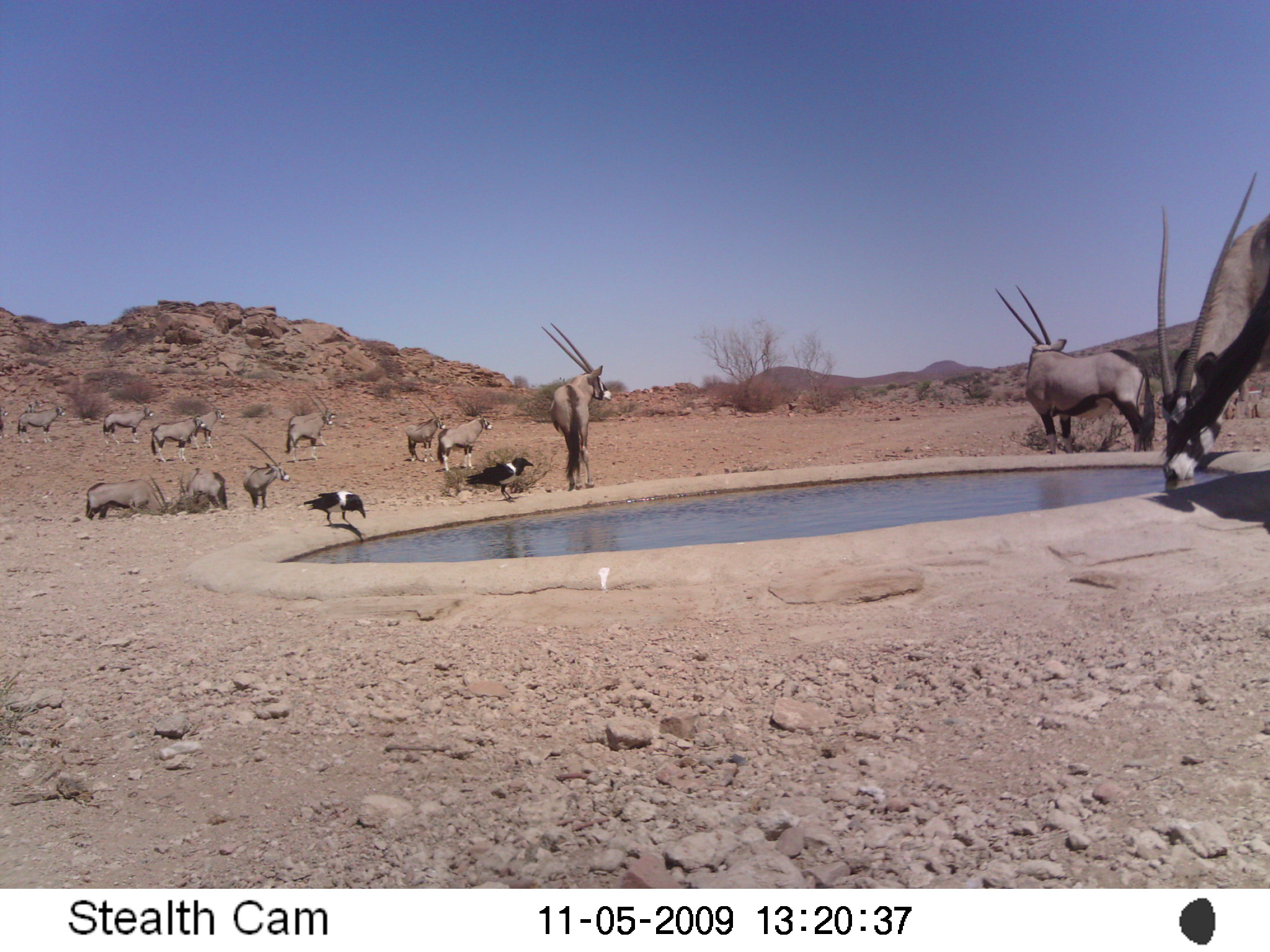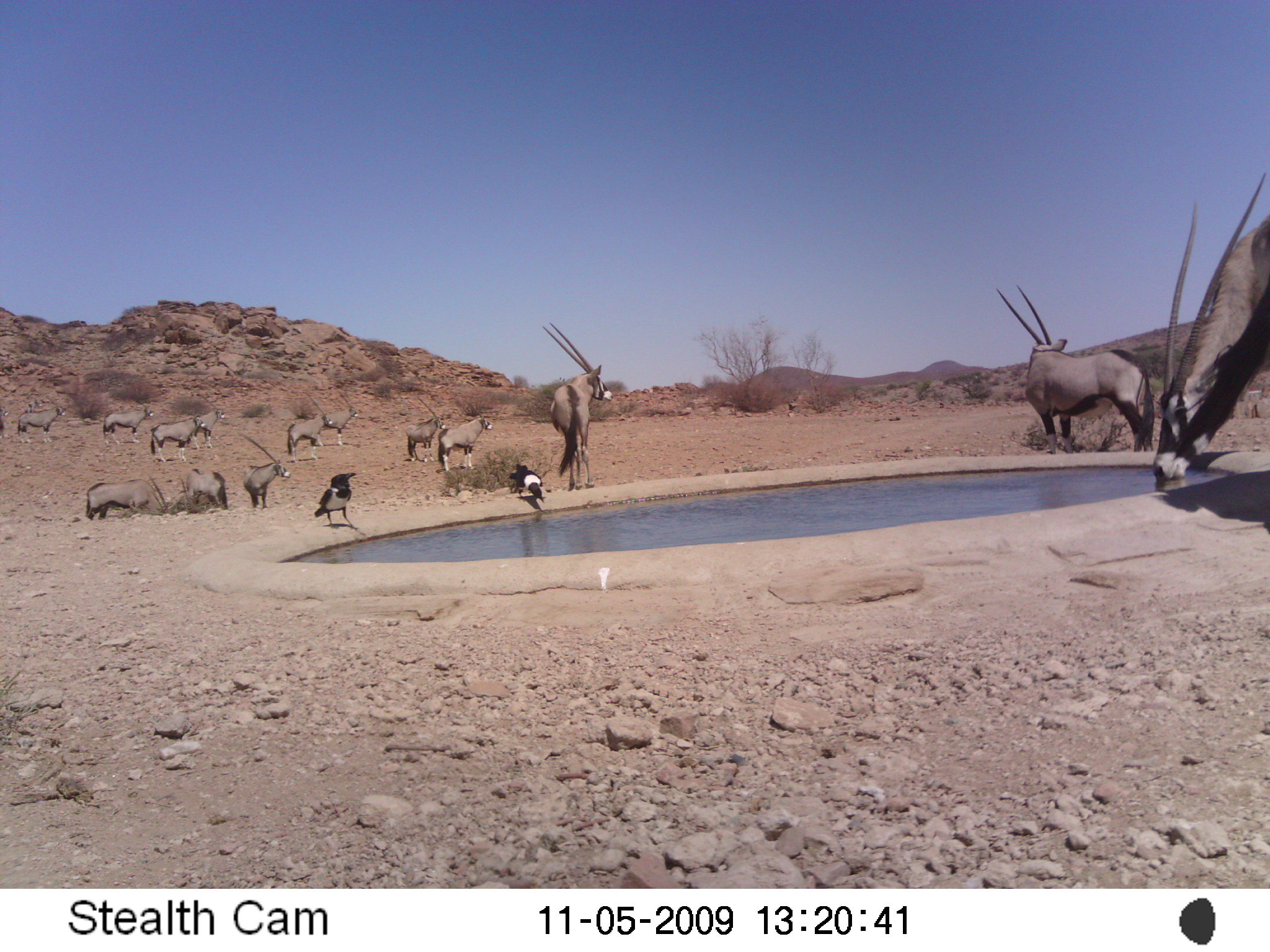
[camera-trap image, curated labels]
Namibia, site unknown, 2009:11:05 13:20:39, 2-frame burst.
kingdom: Animalia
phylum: Chordata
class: Mammalia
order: Artiodactyla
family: Bovidae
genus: Oryx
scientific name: Oryx gazella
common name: gemsbok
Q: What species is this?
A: Oryx gazella (gemsbok).